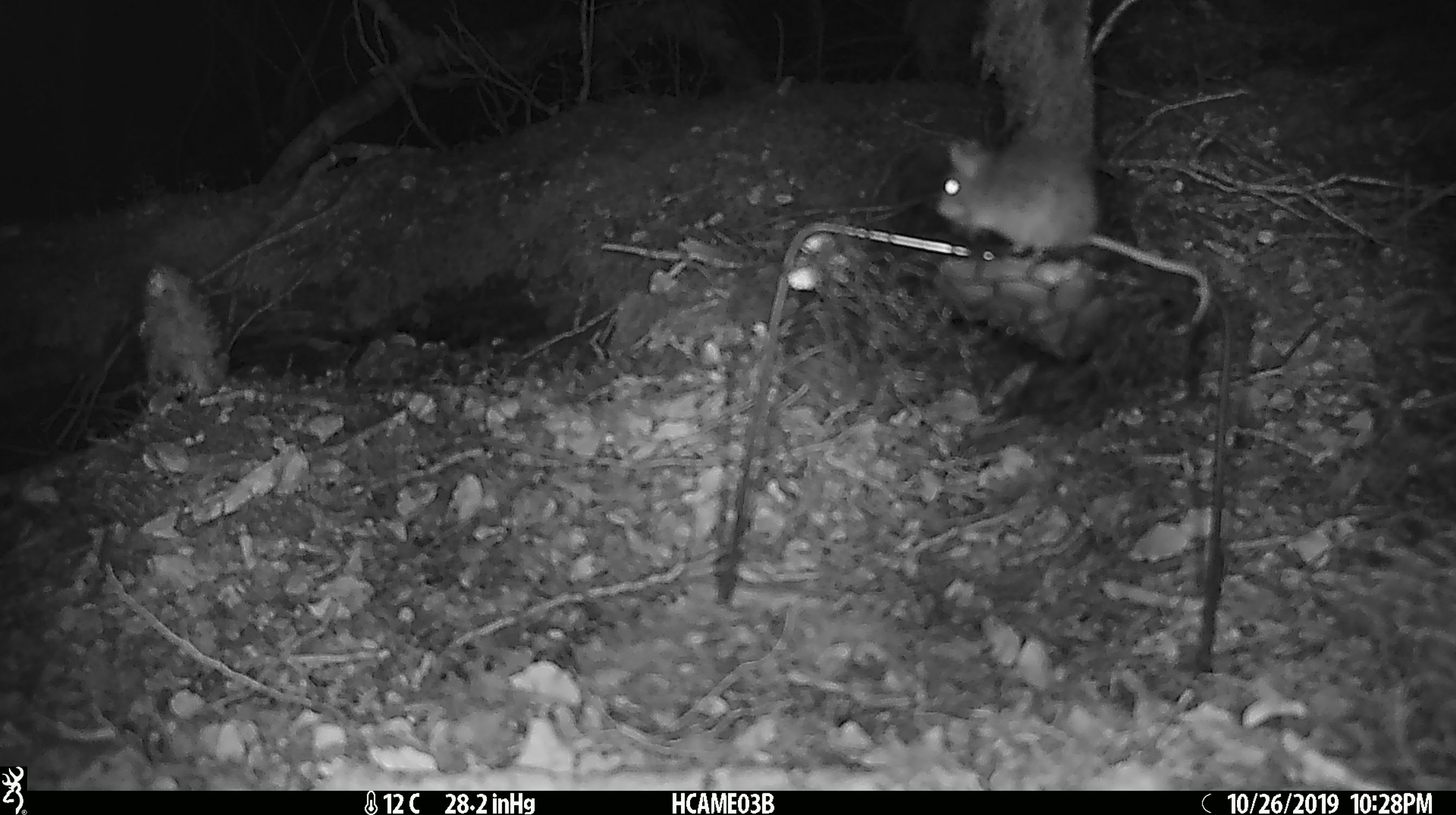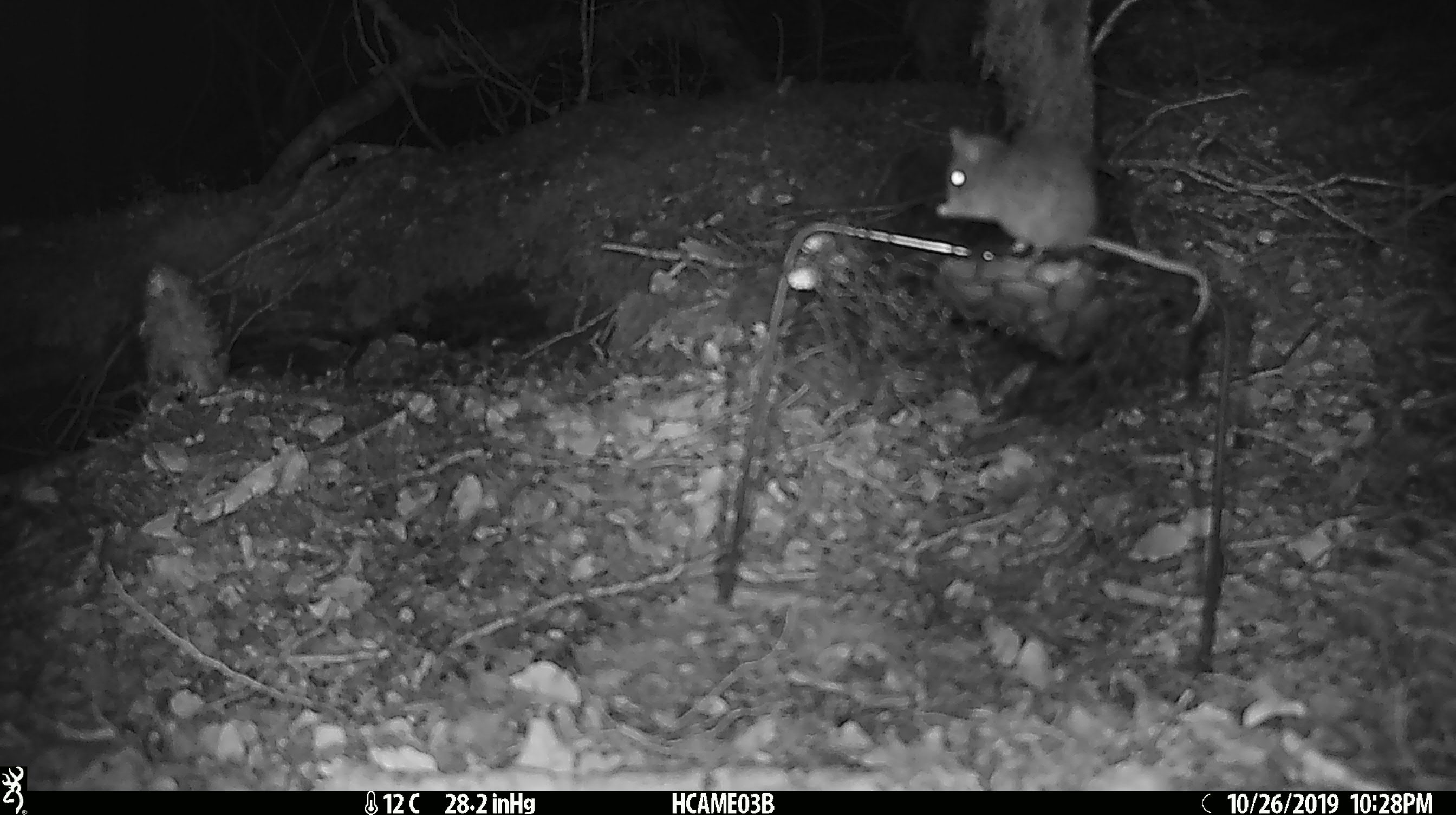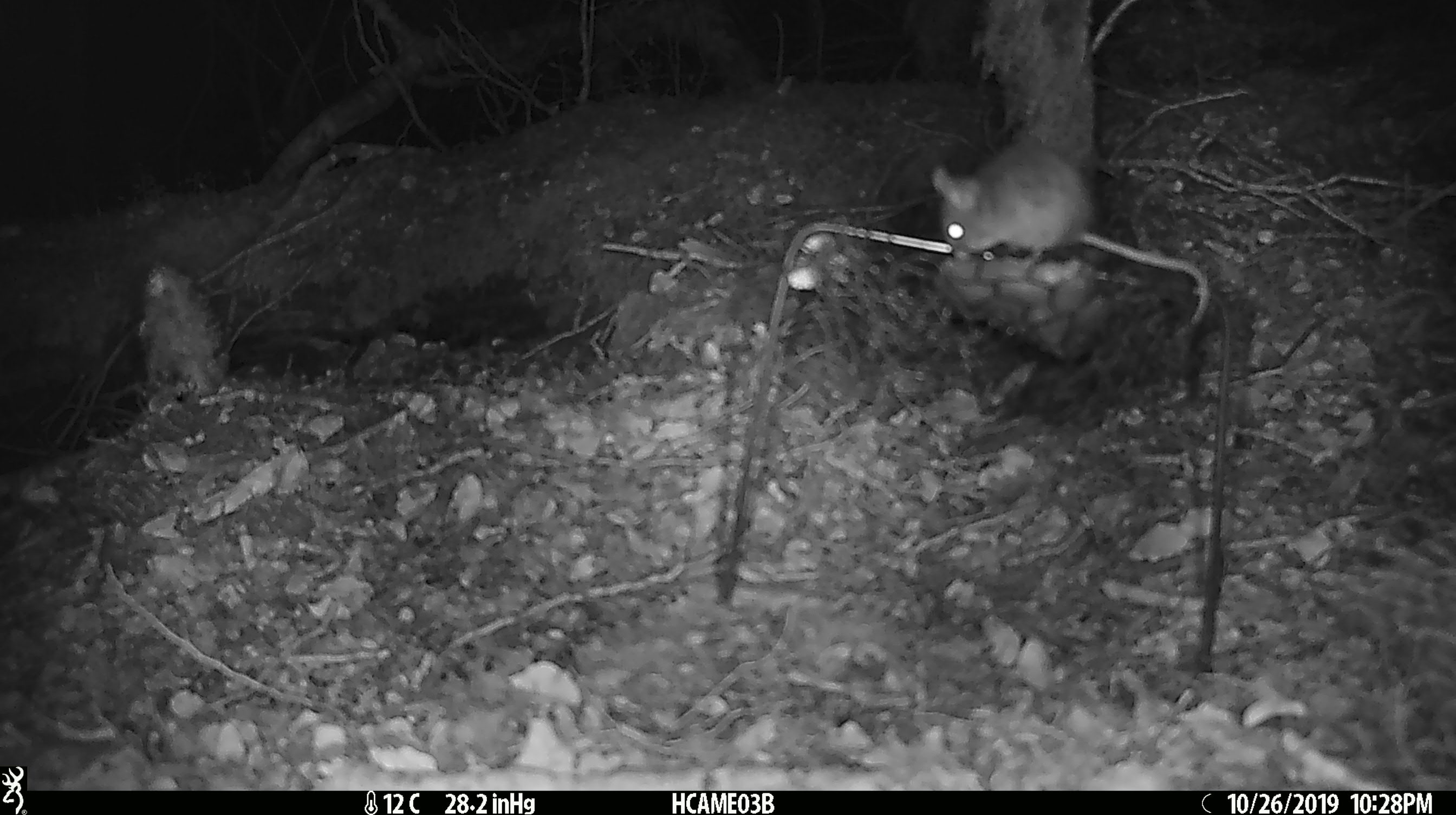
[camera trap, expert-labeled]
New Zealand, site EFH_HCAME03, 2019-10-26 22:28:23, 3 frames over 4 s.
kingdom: Animalia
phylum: Chordata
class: Mammalia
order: Rodentia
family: Muridae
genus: Mus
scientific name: Mus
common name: mouse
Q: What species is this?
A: Mouse (Mus).